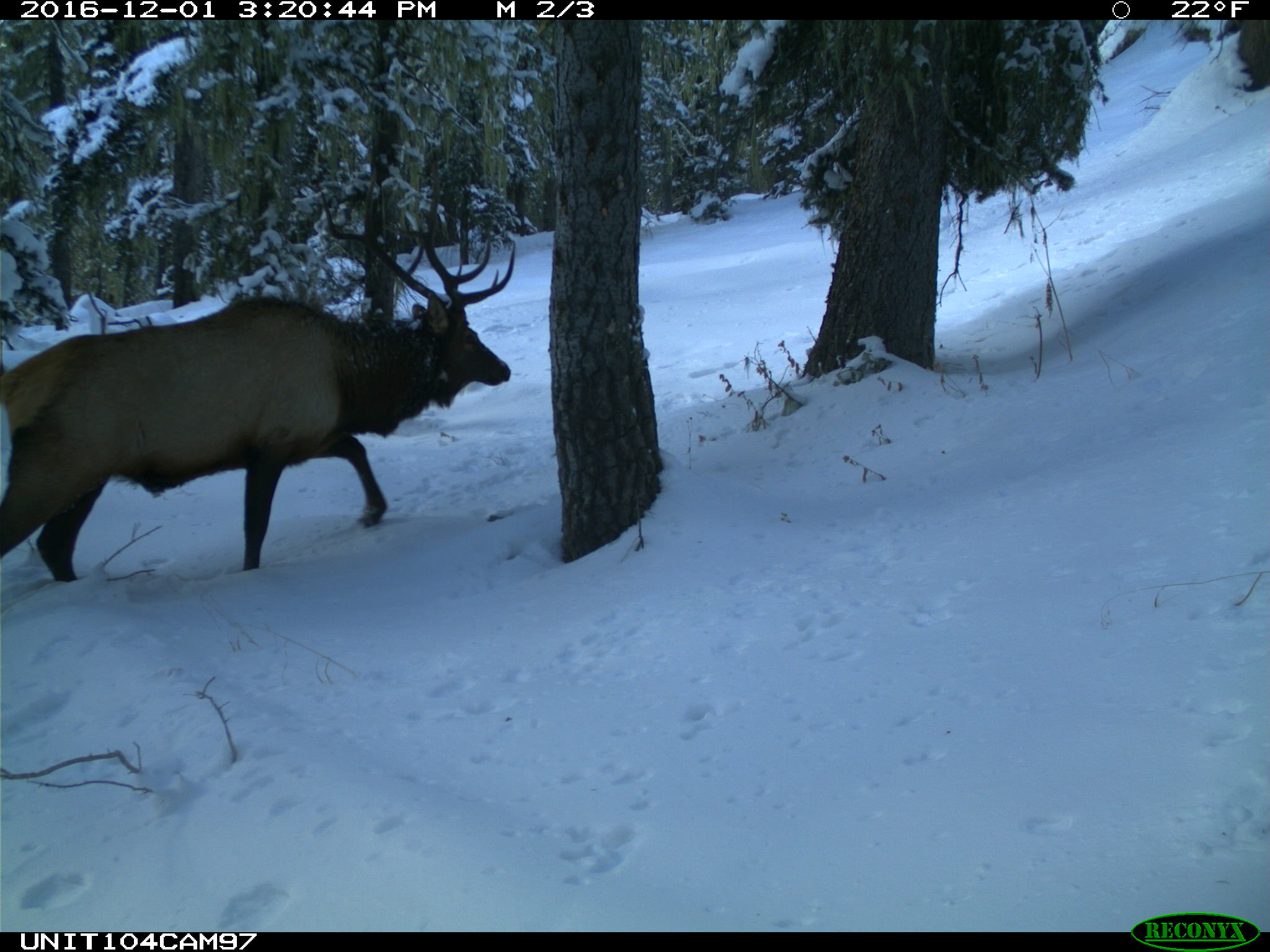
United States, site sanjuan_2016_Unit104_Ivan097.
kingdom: Animalia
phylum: Chordata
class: Mammalia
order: Artiodactyla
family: Cervidae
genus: Cervus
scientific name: Cervus elaphus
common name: red deer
Cervus elaphus (red deer).